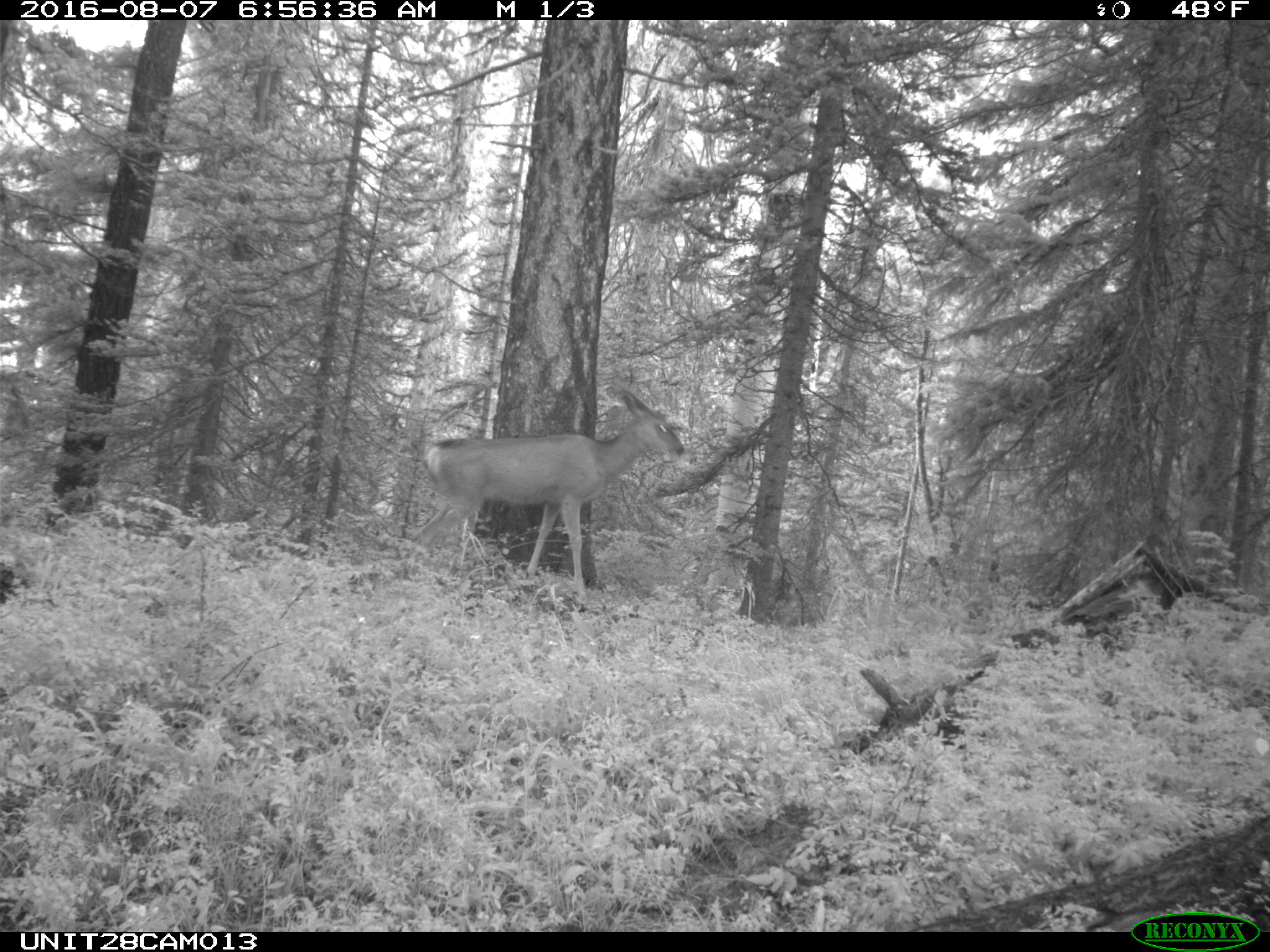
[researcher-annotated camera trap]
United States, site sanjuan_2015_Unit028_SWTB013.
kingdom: Animalia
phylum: Chordata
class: Mammalia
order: Artiodactyla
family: Cervidae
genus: Odocoileus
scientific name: Odocoileus hemionus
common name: mule deer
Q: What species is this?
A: Odocoileus hemionus (mule deer).